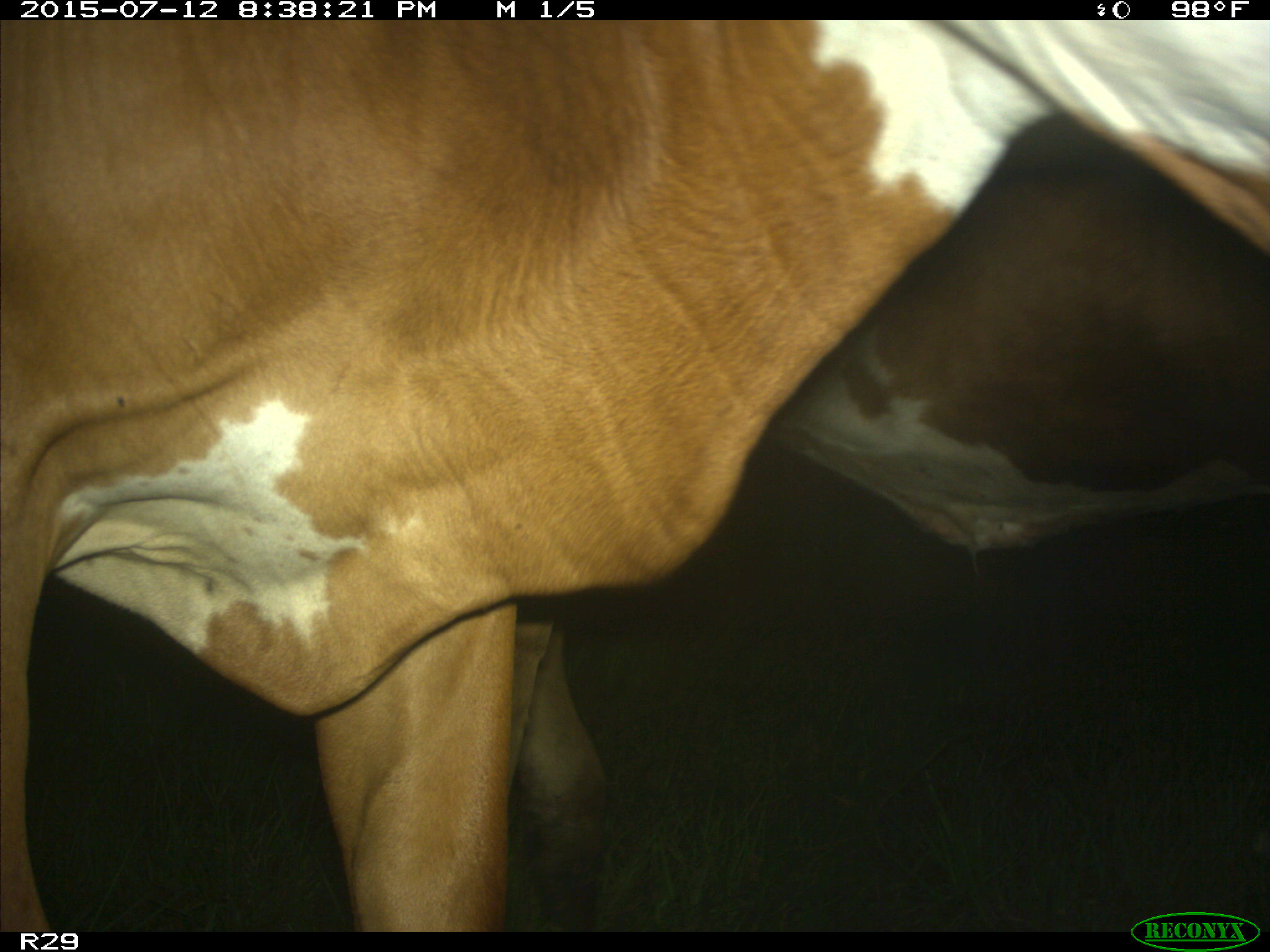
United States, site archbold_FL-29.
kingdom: Animalia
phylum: Chordata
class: Mammalia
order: Artiodactyla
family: Bovidae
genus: Bos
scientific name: Bos taurus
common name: domestic cow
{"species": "Bos taurus (domestic cow)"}